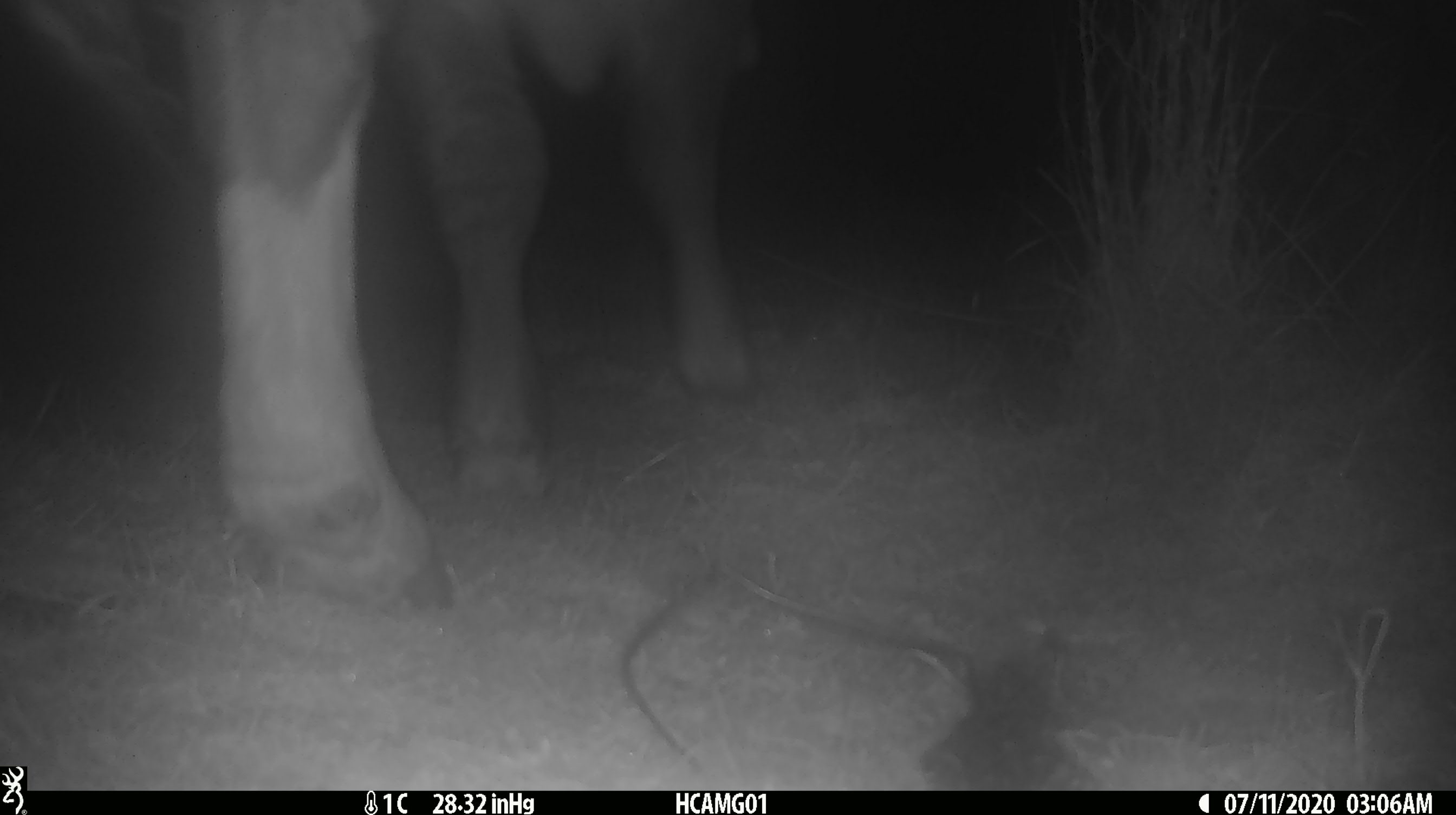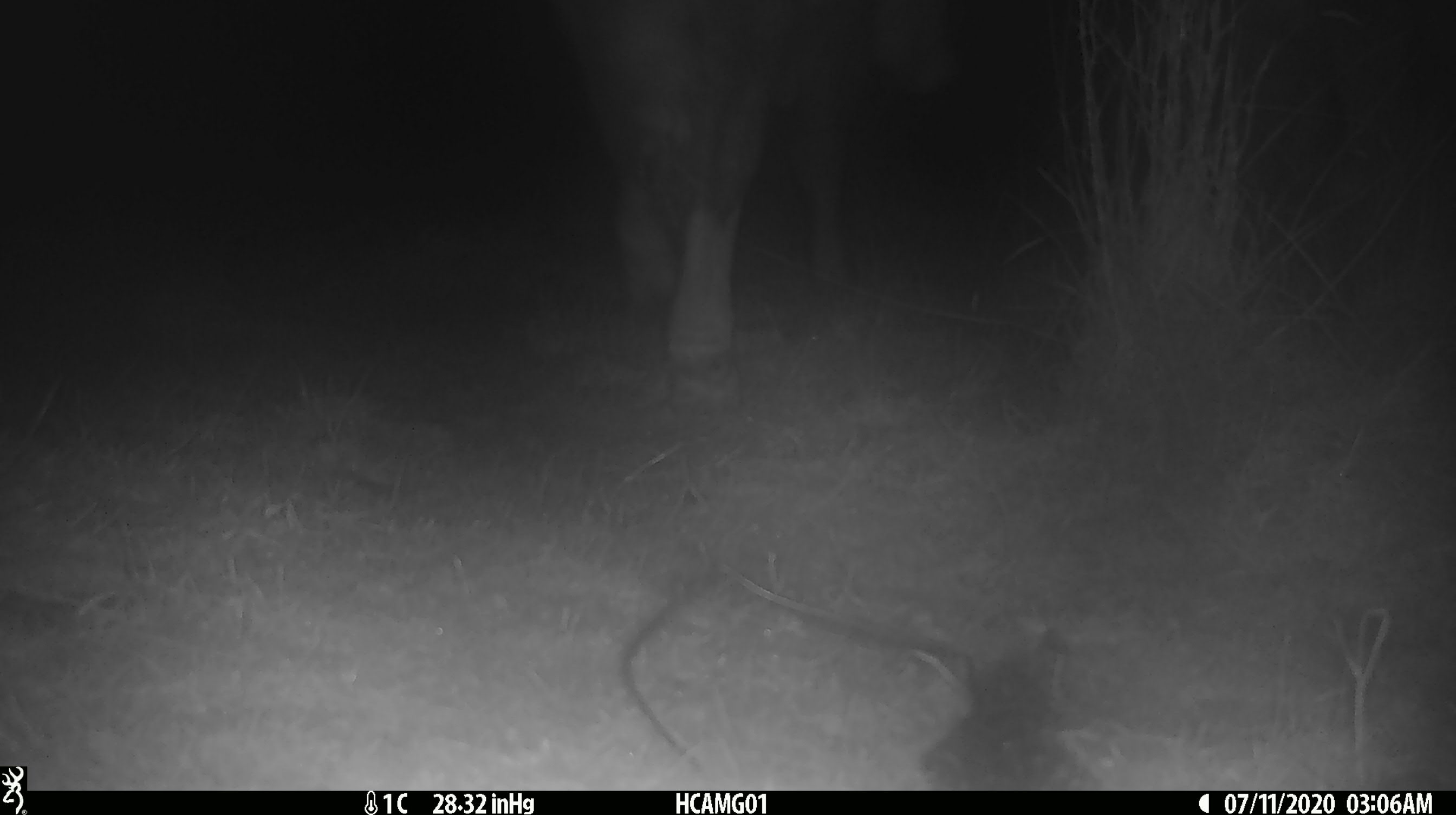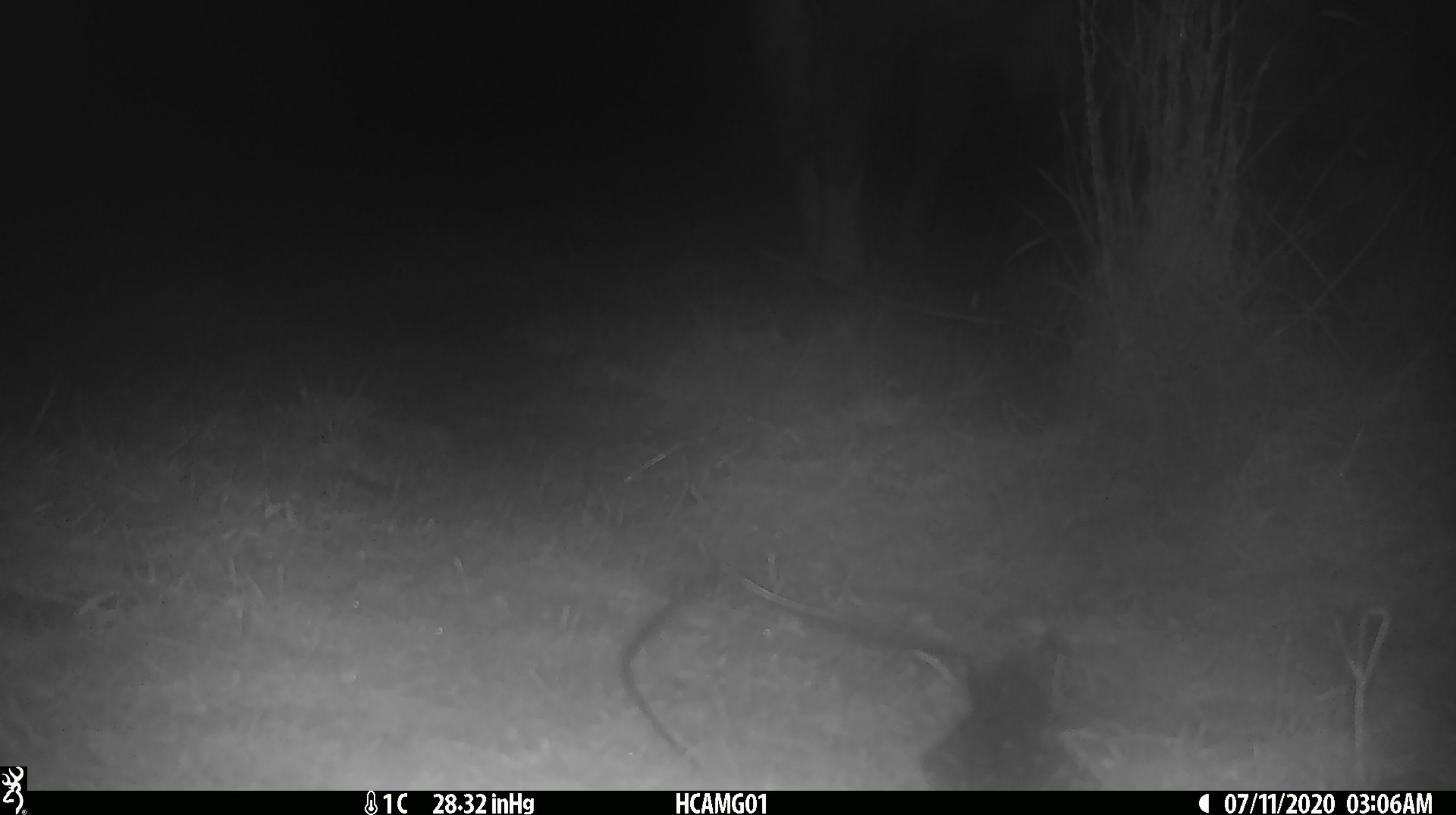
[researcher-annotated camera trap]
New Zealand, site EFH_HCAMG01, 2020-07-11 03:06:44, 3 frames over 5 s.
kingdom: Animalia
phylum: Chordata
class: Mammalia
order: Artiodactyla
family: Bovidae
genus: Bos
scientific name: Bos taurus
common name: domestic cow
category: cow